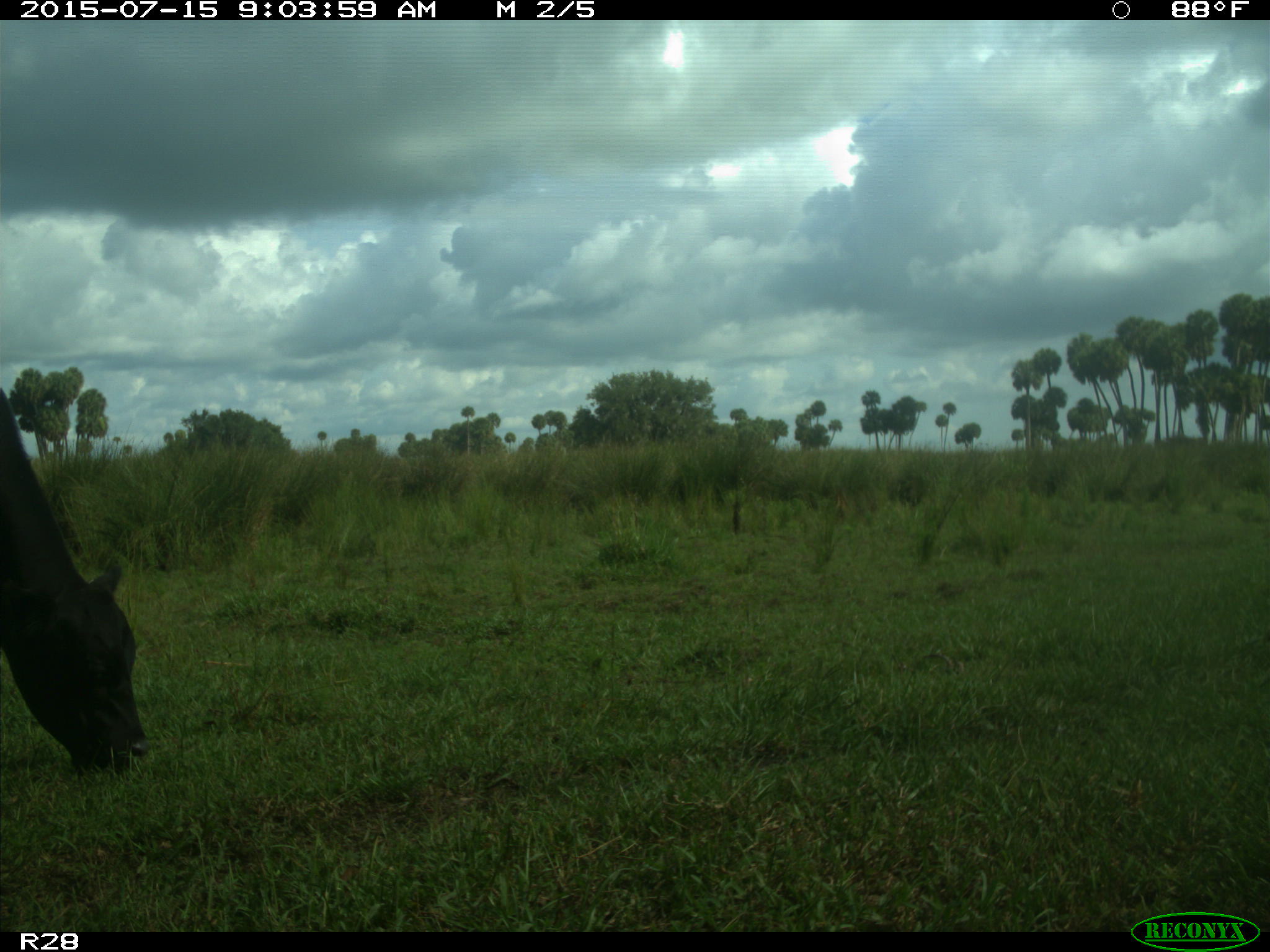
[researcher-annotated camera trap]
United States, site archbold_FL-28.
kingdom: Animalia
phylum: Chordata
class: Mammalia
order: Artiodactyla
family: Bovidae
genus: Bos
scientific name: Bos taurus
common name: domestic cow